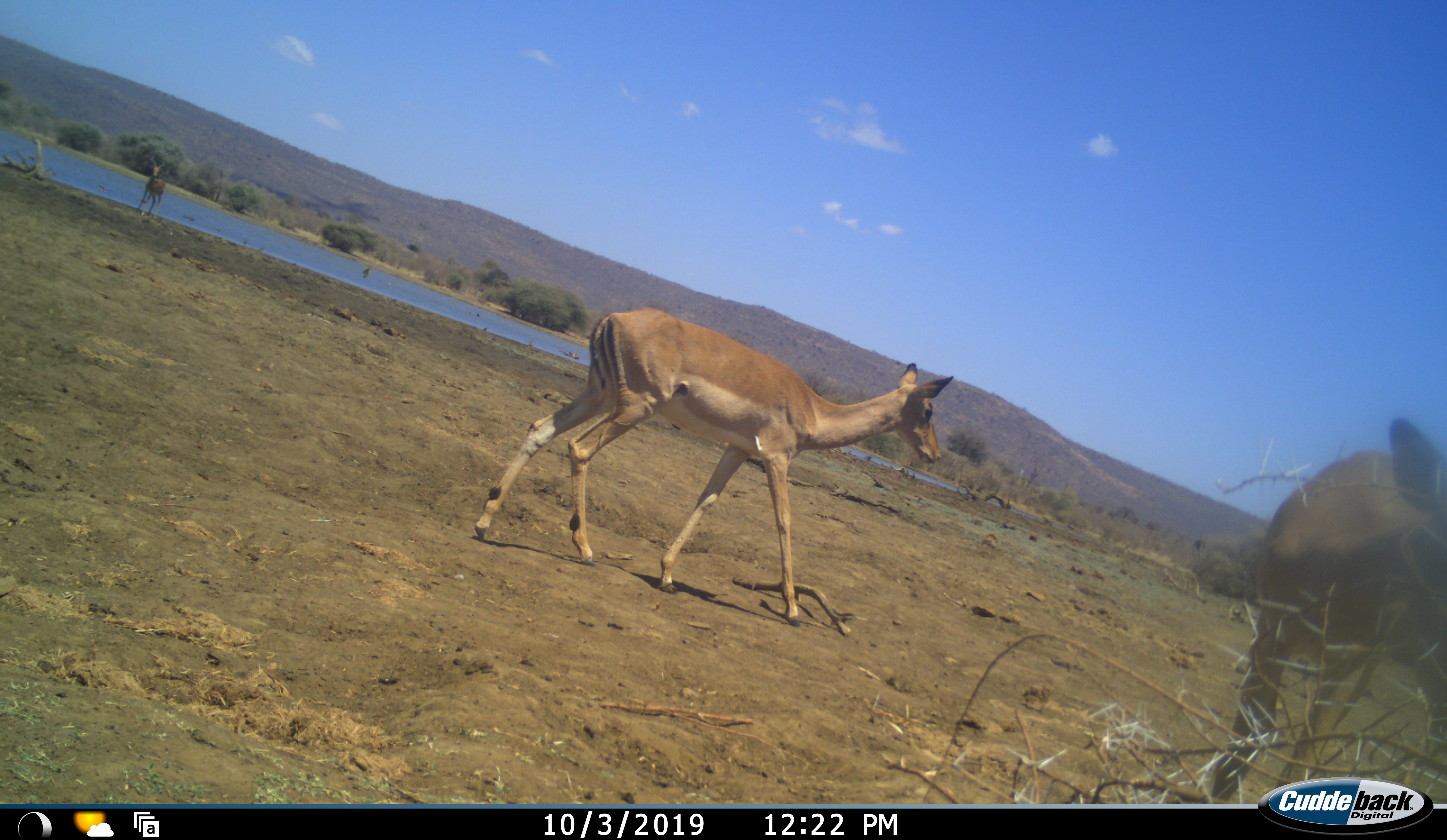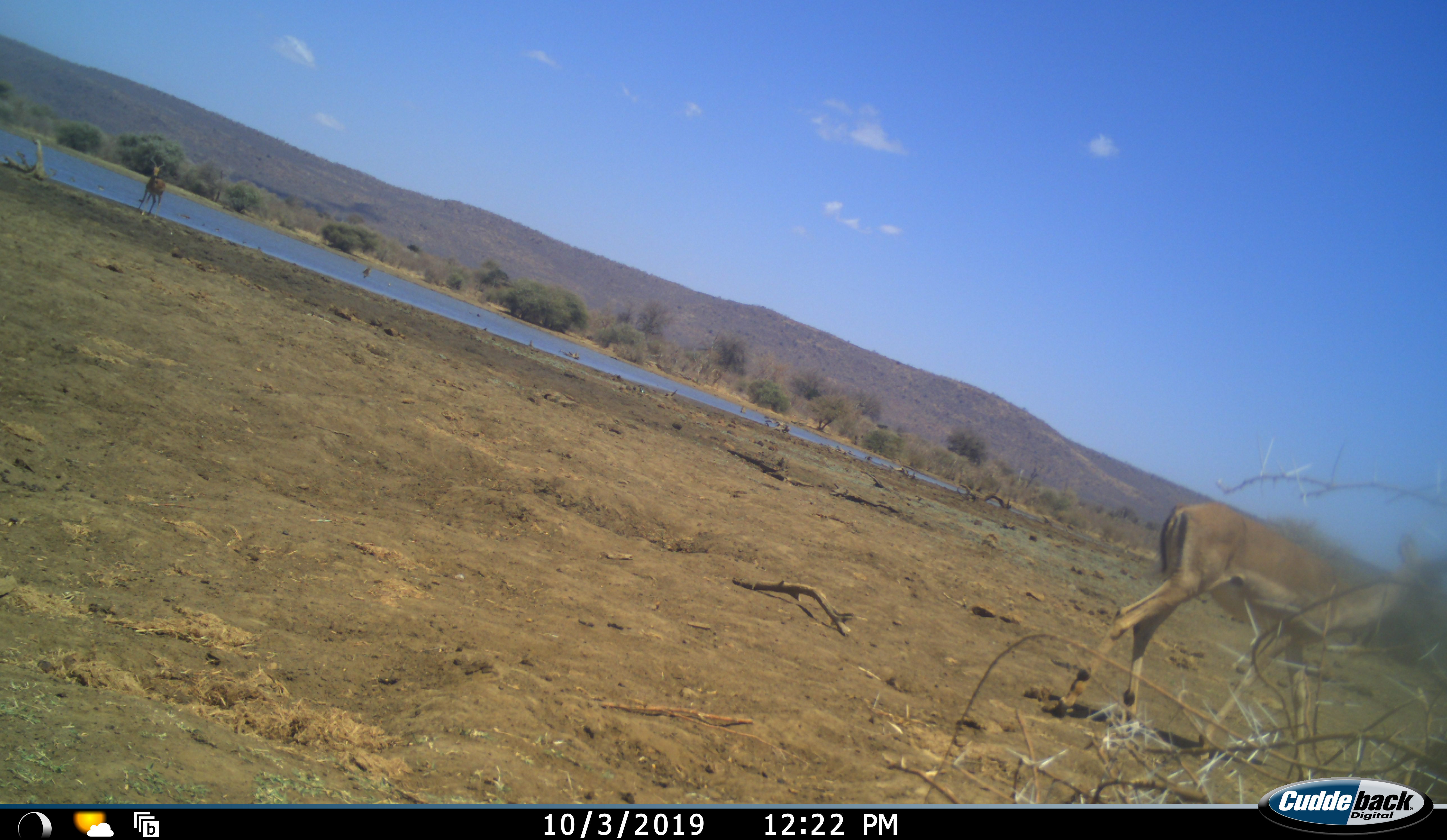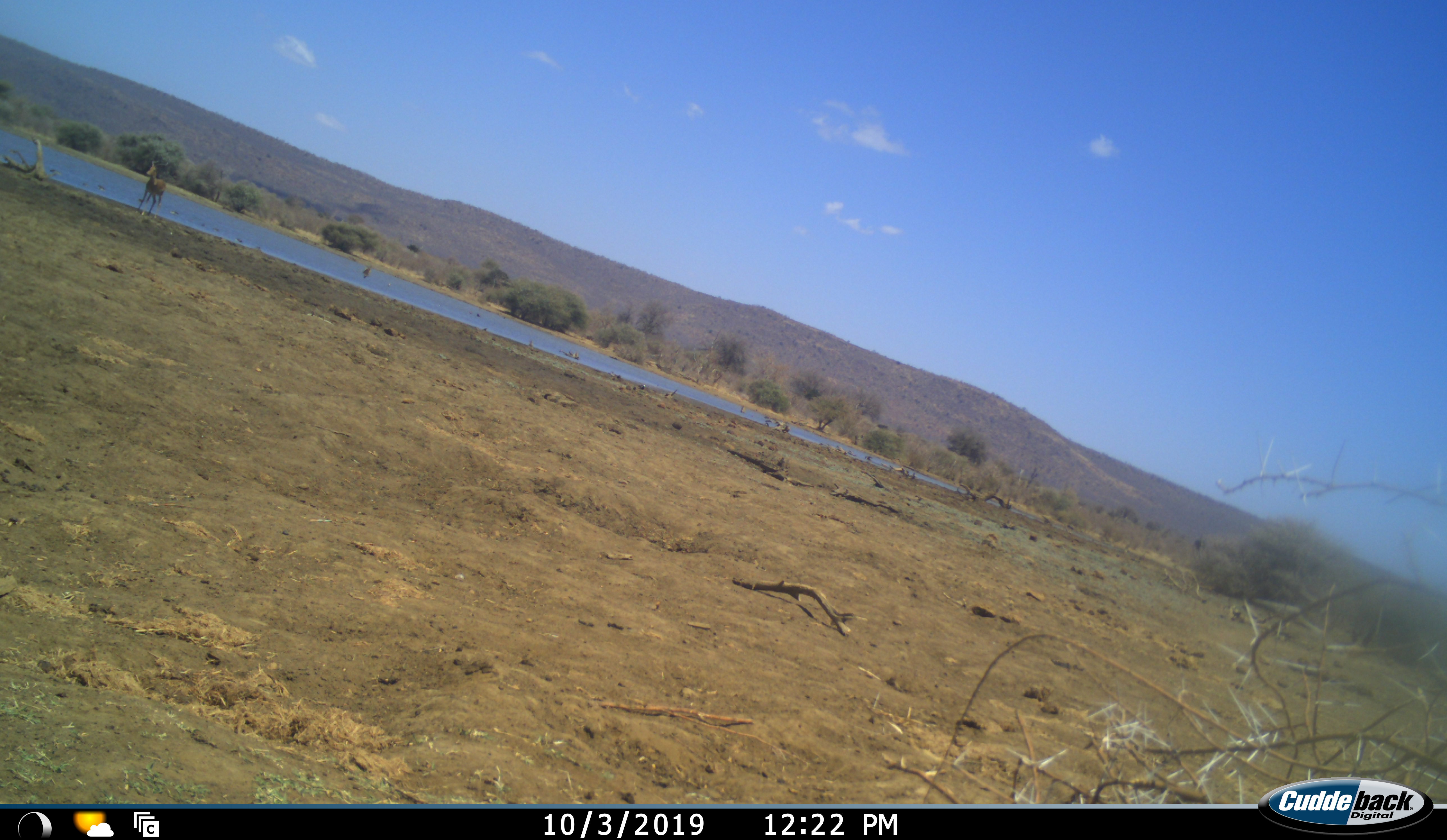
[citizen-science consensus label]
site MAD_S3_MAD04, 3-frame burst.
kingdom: Animalia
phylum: Chordata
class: Mammalia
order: Artiodactyla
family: Bovidae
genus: Aepyceros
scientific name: Aepyceros melampus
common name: impala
Impala (Aepyceros melampus), count 3. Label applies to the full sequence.